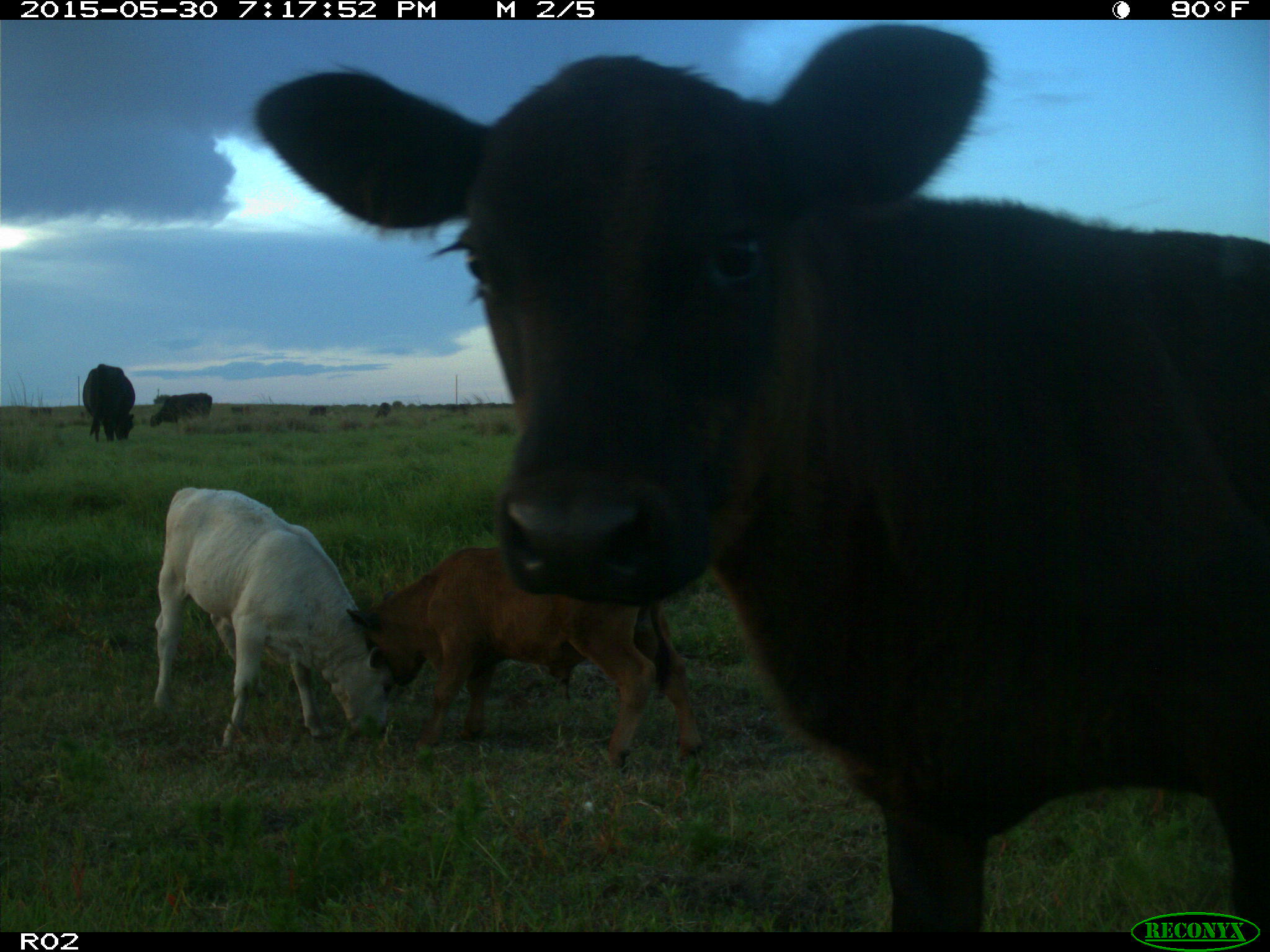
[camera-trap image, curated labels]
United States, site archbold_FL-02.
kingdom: Animalia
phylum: Chordata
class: Mammalia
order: Artiodactyla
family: Bovidae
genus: Bos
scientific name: Bos taurus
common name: domestic cow